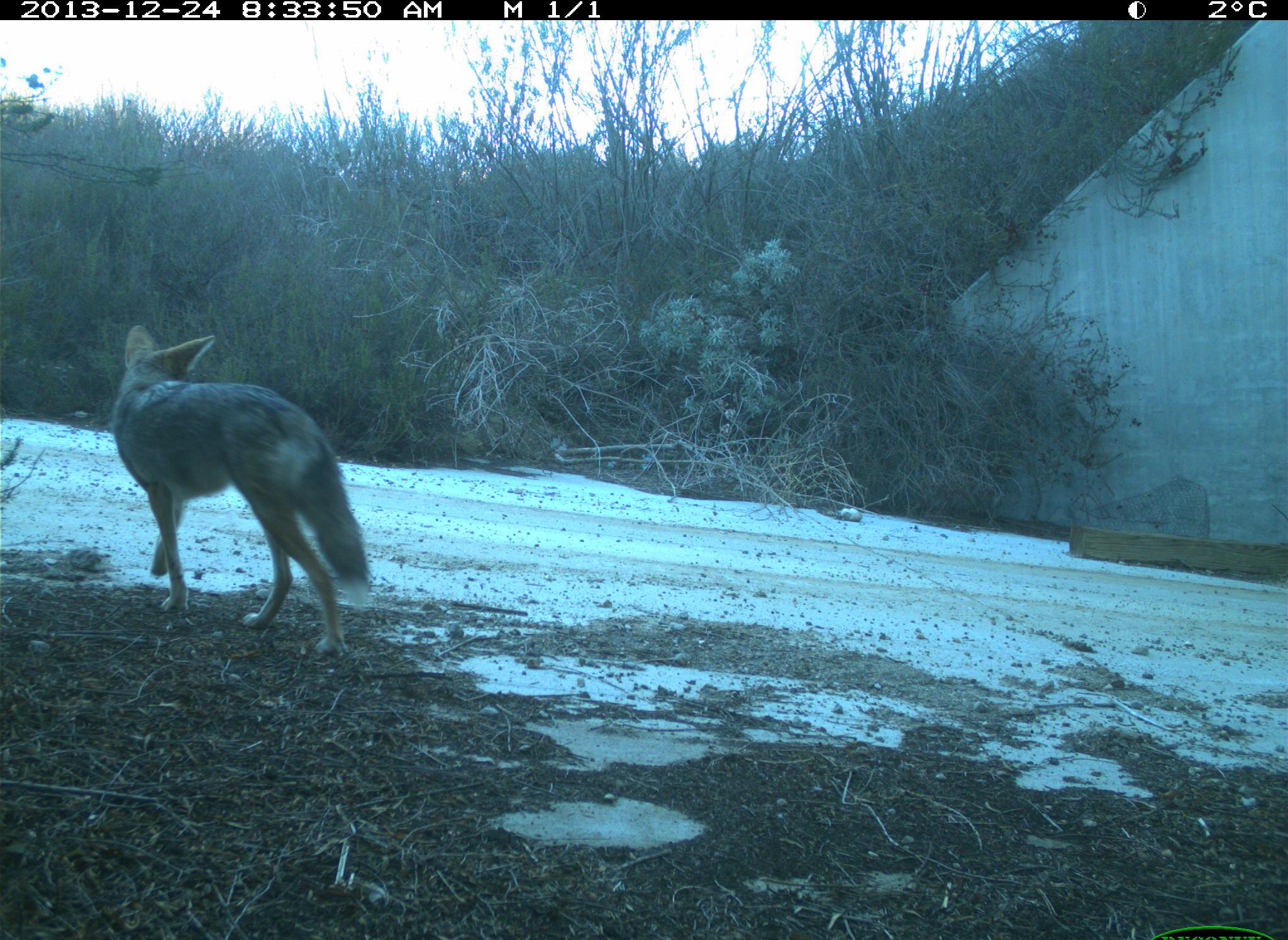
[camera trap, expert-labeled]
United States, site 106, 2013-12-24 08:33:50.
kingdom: Animalia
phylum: Chordata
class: Mammalia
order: Carnivora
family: Canidae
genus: Canis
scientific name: Canis latrans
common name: coyote